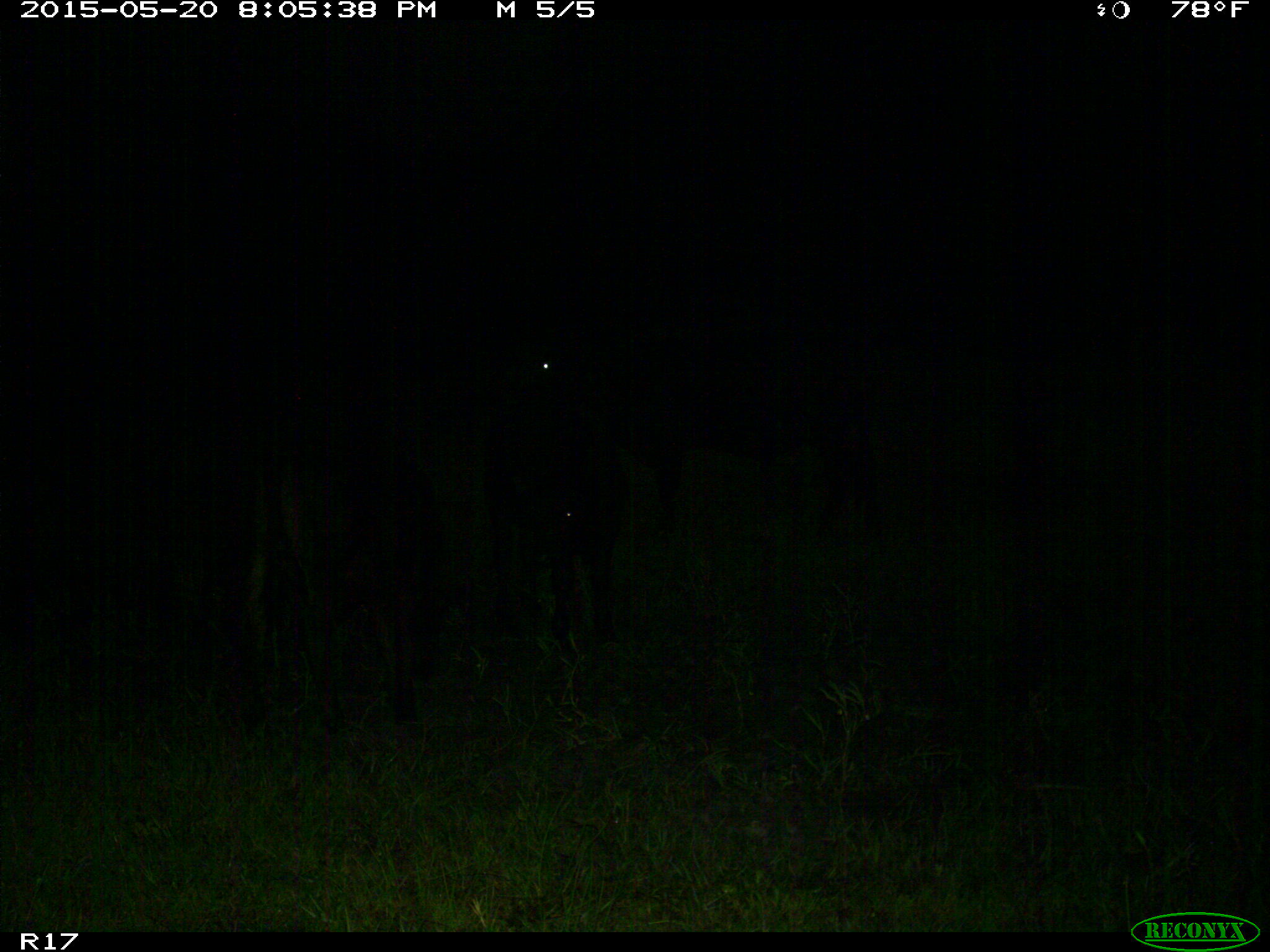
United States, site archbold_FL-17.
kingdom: Animalia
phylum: Chordata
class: Mammalia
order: Artiodactyla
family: Bovidae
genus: Bos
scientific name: Bos taurus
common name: domestic cow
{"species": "Bos taurus (domestic cow)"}